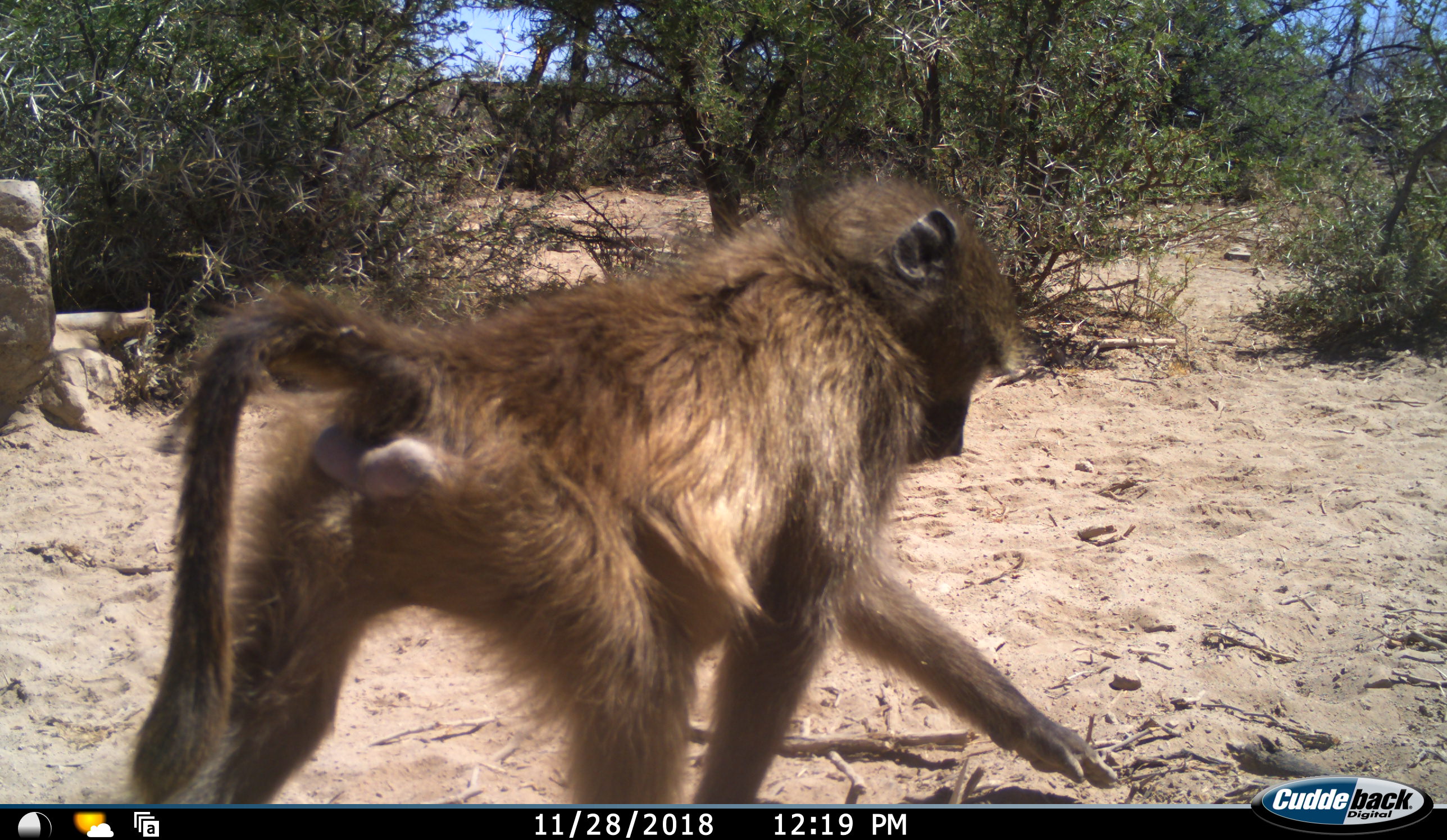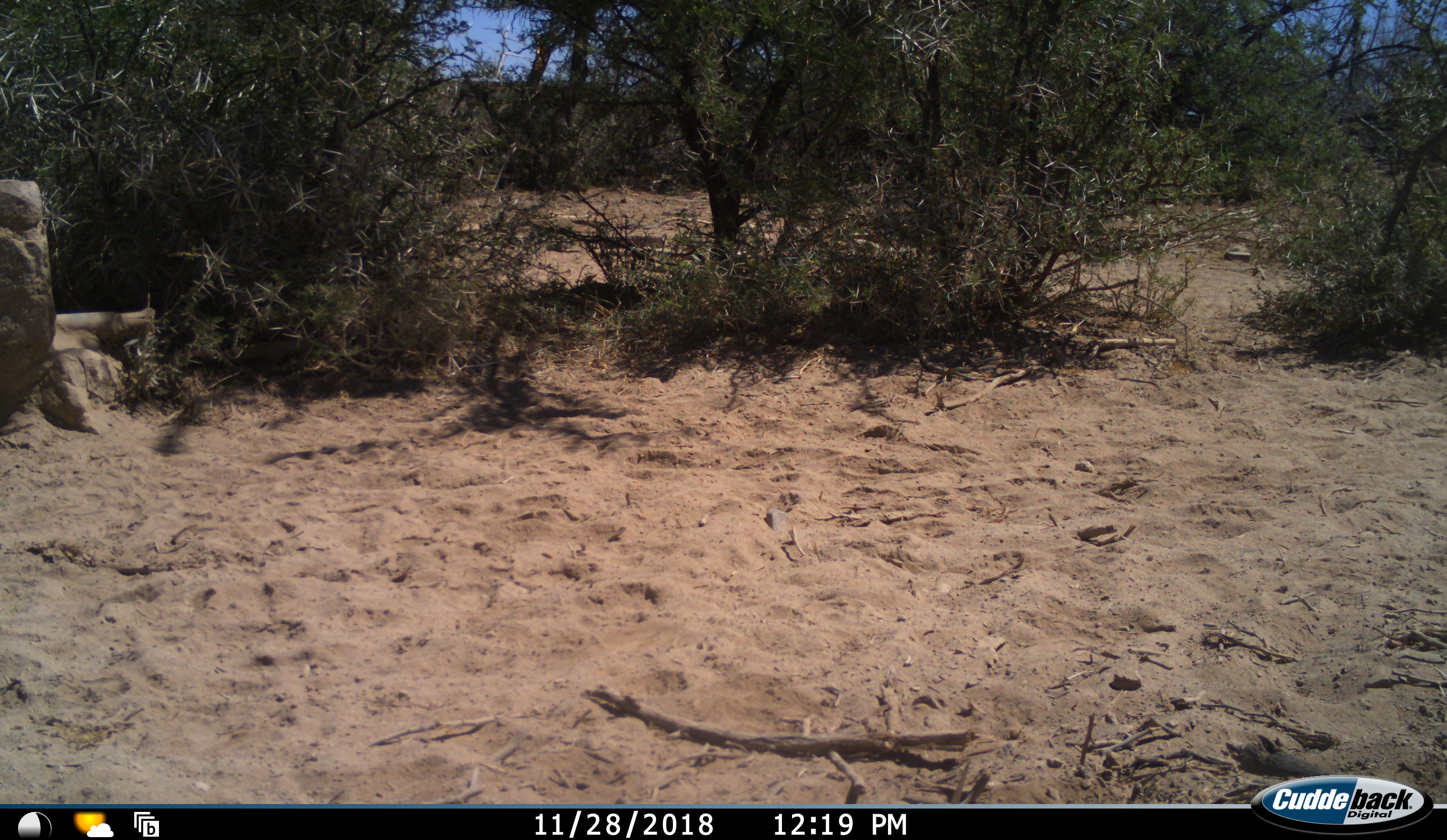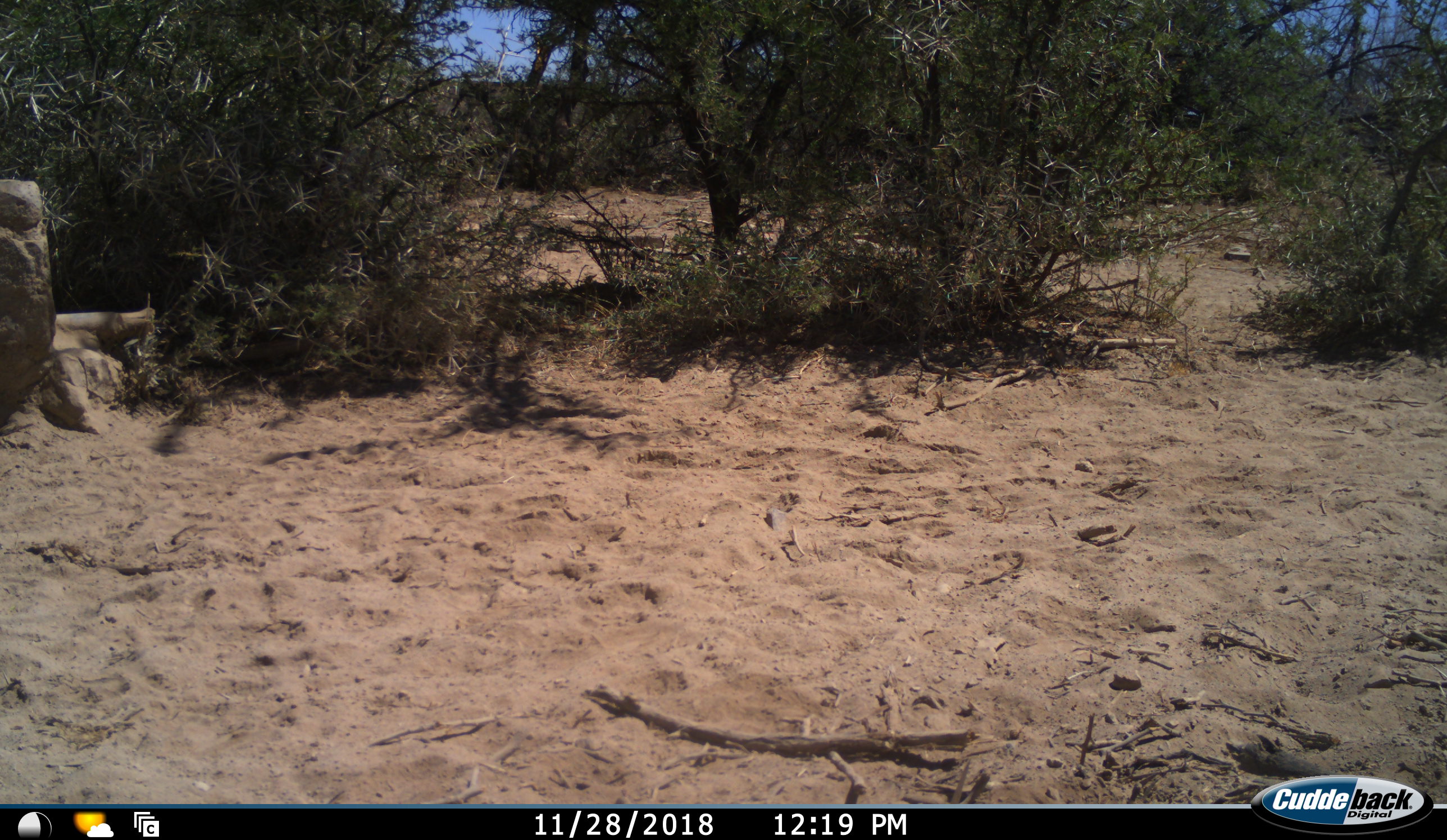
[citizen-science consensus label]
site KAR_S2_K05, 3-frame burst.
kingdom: Animalia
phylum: Chordata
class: Mammalia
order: Primates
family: Cercopithecidae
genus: Papio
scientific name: Papio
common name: baboon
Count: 1.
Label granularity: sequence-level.